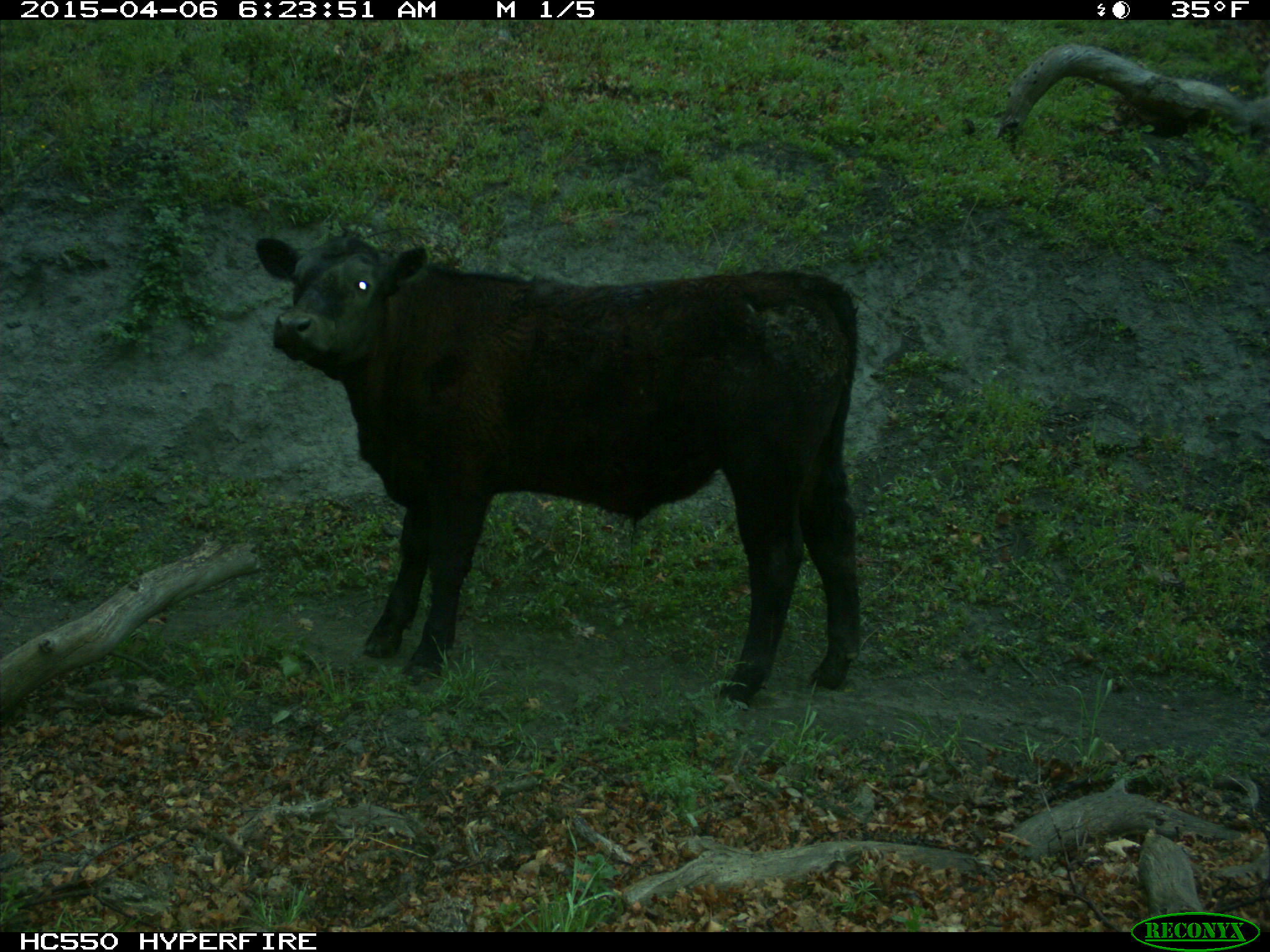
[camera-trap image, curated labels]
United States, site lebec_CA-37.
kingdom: Animalia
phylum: Chordata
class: Mammalia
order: Artiodactyla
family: Bovidae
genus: Bos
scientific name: Bos taurus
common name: domestic cow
Bos taurus (domestic cow).